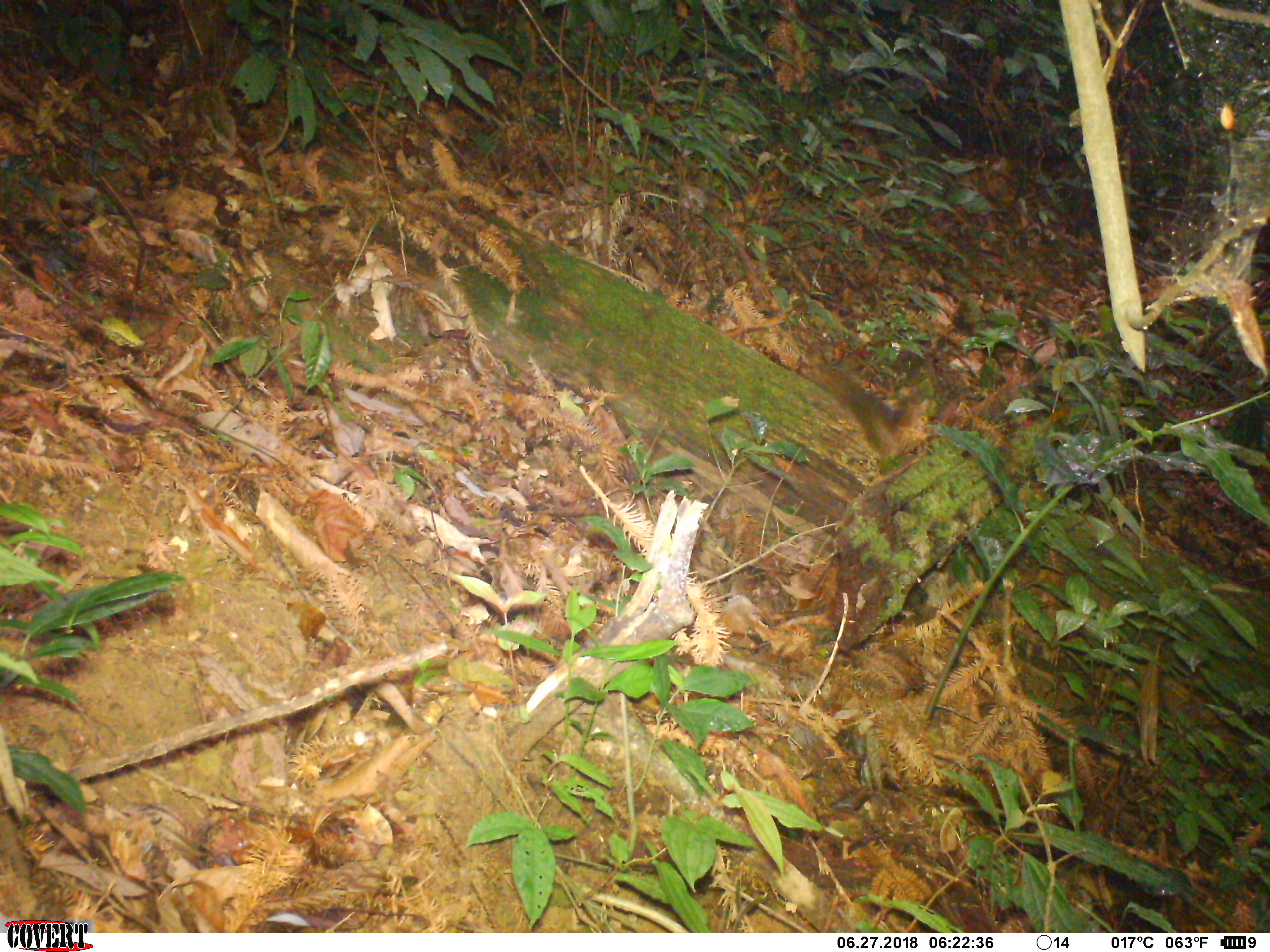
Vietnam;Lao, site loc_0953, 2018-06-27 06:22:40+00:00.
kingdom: Animalia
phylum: Chordata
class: Mammalia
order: Rodentia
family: Sciuridae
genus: Dremomys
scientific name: Dremomys rufigenis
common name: red-cheeked squirrel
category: red cheeked squirrel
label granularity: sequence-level